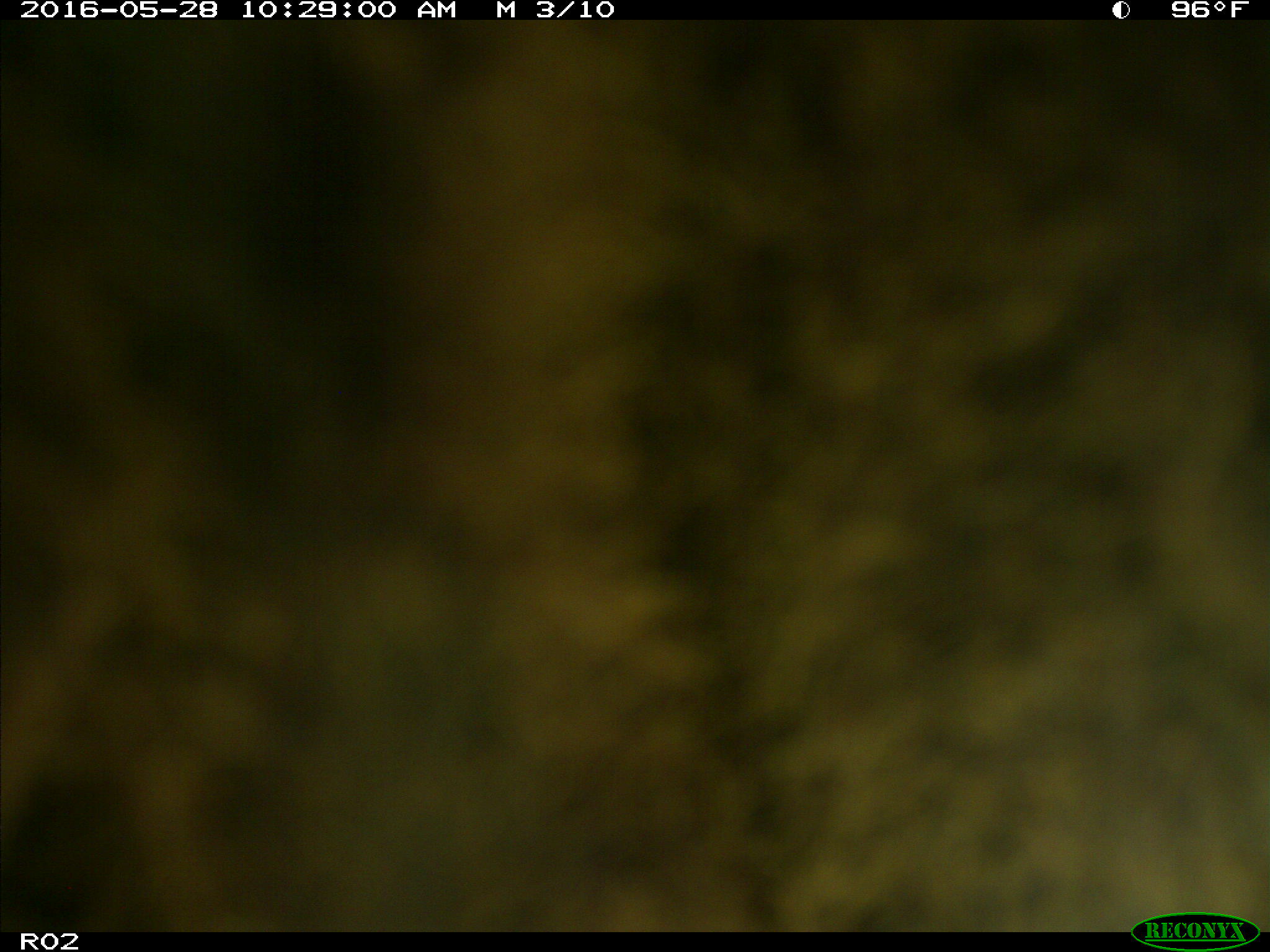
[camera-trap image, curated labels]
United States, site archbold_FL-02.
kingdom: Animalia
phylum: Chordata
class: Mammalia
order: Artiodactyla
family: Bovidae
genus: Bos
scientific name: Bos taurus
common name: domestic cow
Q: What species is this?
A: Bos taurus (domestic cow).